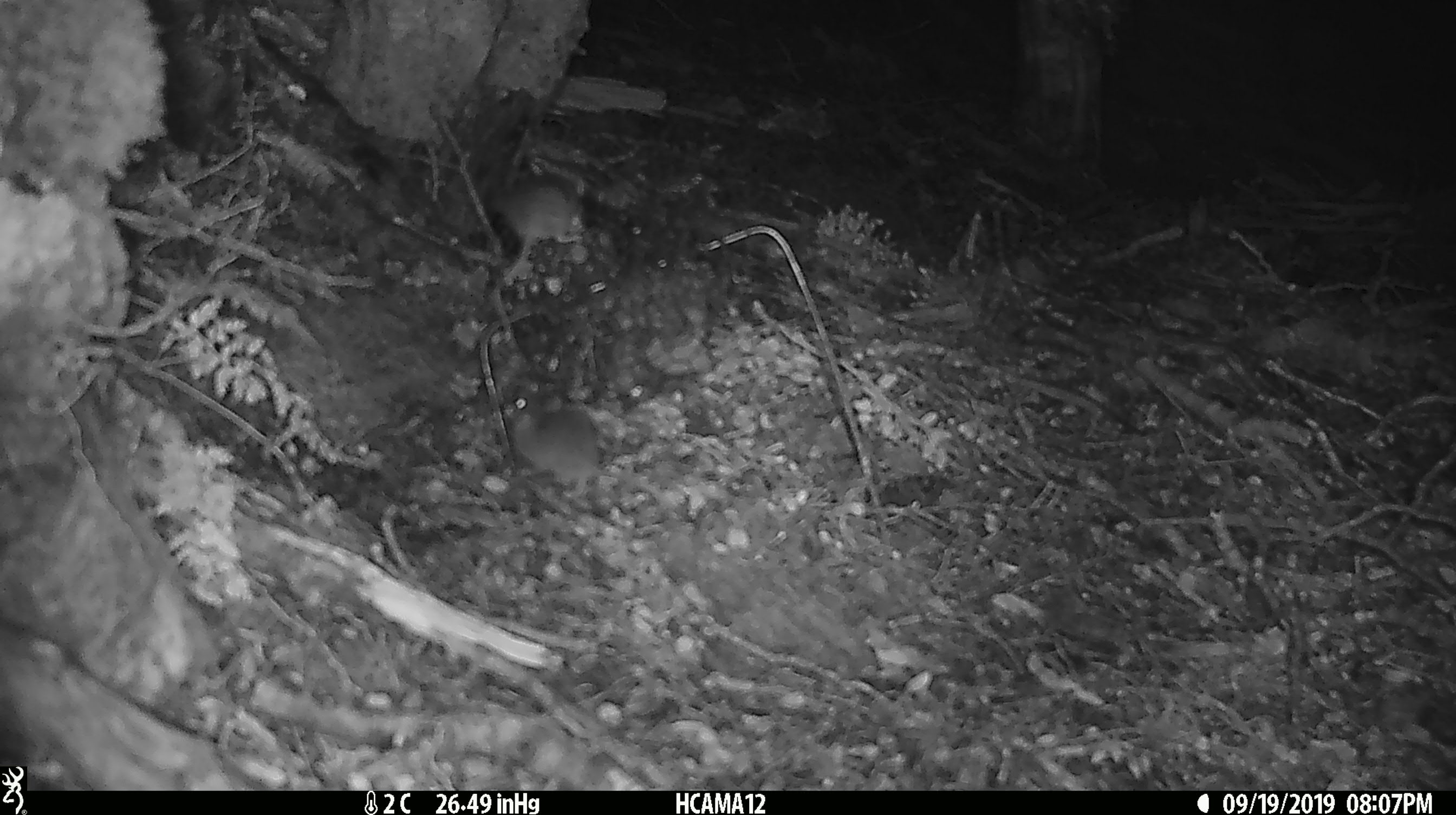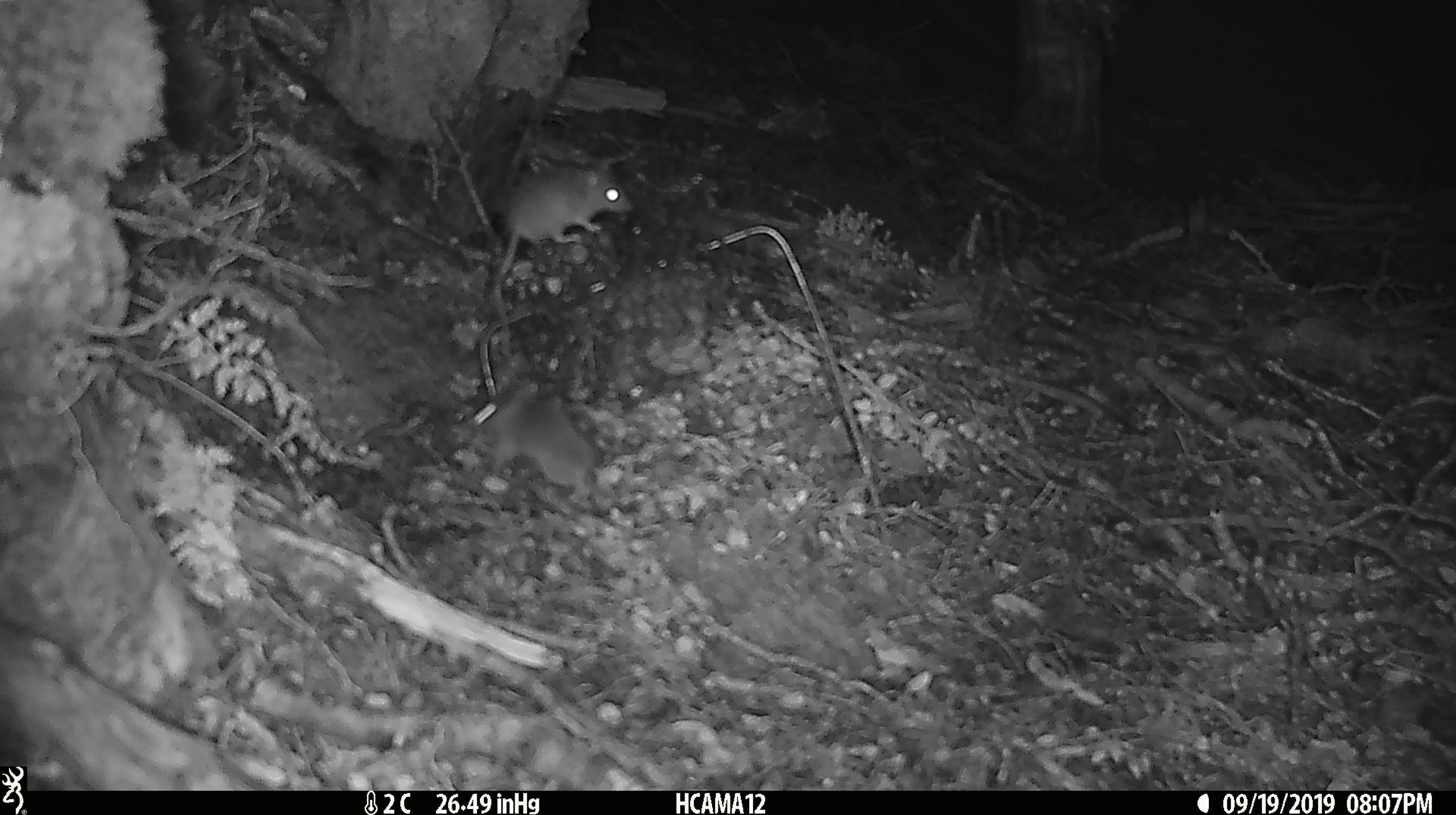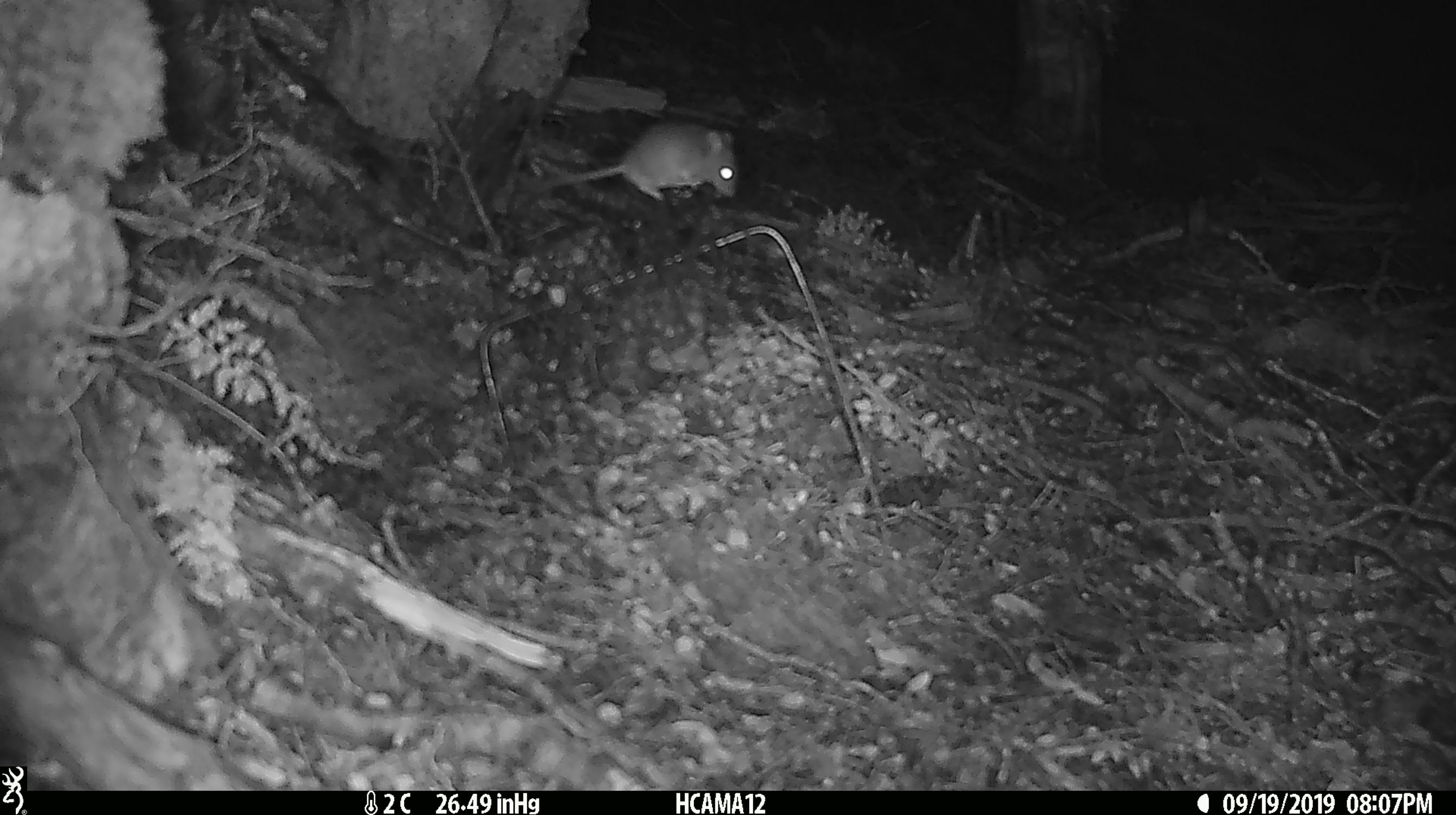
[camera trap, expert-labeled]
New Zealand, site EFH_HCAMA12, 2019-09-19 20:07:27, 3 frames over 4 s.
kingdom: Animalia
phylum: Chordata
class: Mammalia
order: Rodentia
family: Muridae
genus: Mus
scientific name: Mus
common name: mouse